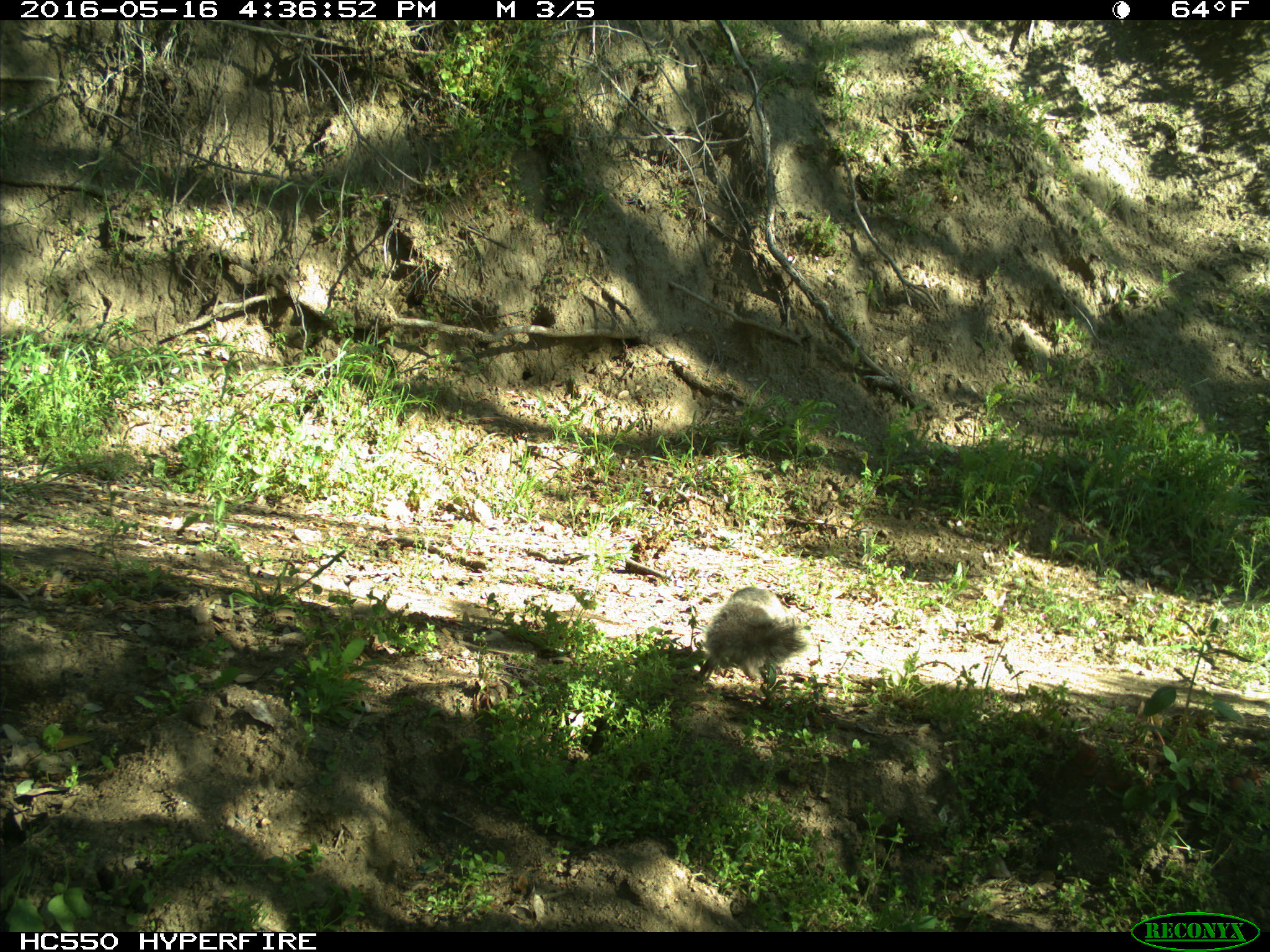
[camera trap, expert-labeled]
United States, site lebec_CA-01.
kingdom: Animalia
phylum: Chordata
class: Mammalia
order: Rodentia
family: Sciuridae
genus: Sciurus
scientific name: Sciurus carolinensis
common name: eastern gray squirrel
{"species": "Sciurus carolinensis (eastern gray squirrel)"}